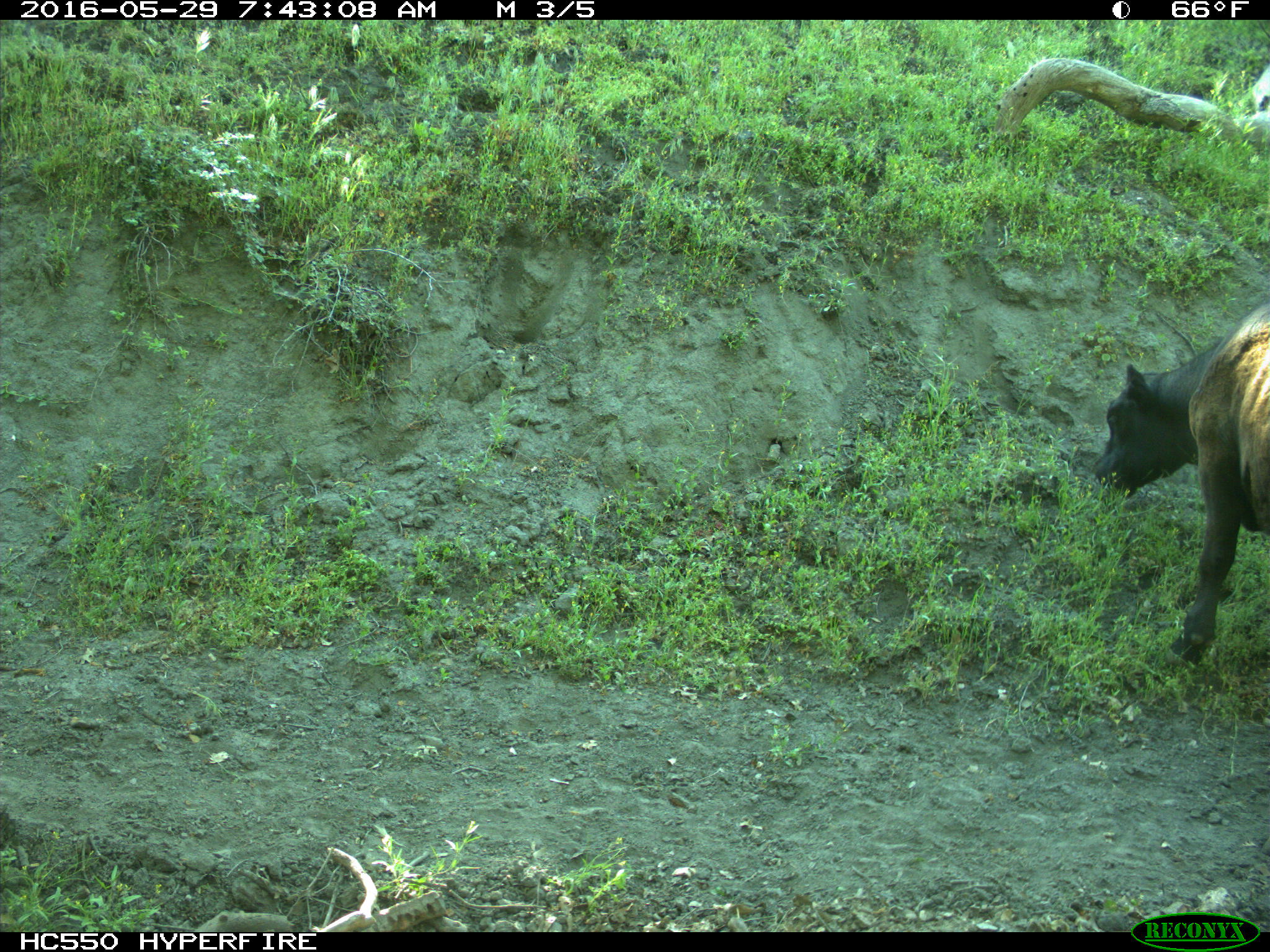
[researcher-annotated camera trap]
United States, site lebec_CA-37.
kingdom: Animalia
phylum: Chordata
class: Mammalia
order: Artiodactyla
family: Bovidae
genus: Bos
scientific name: Bos taurus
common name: domestic cow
Bos taurus (domestic cow).